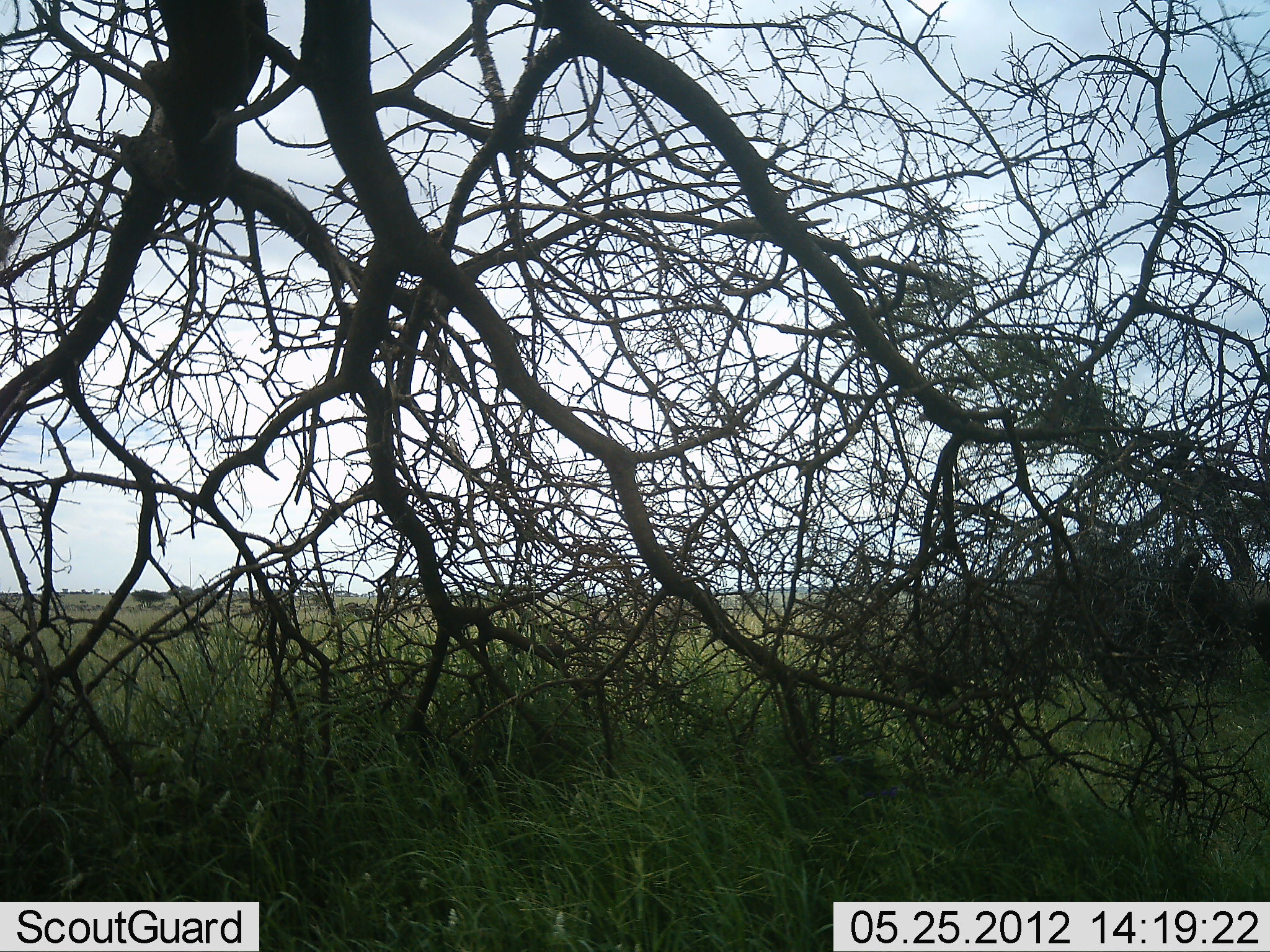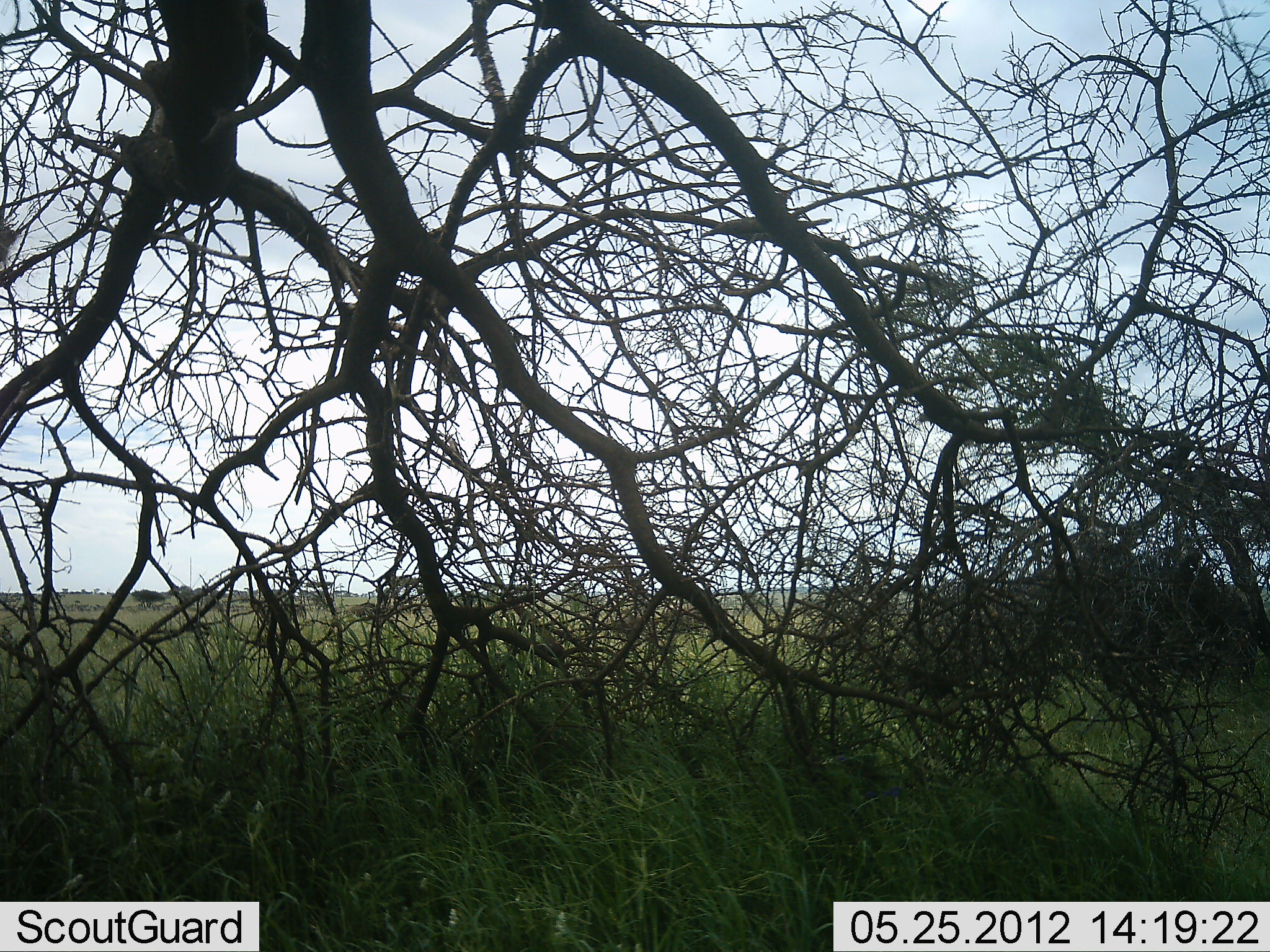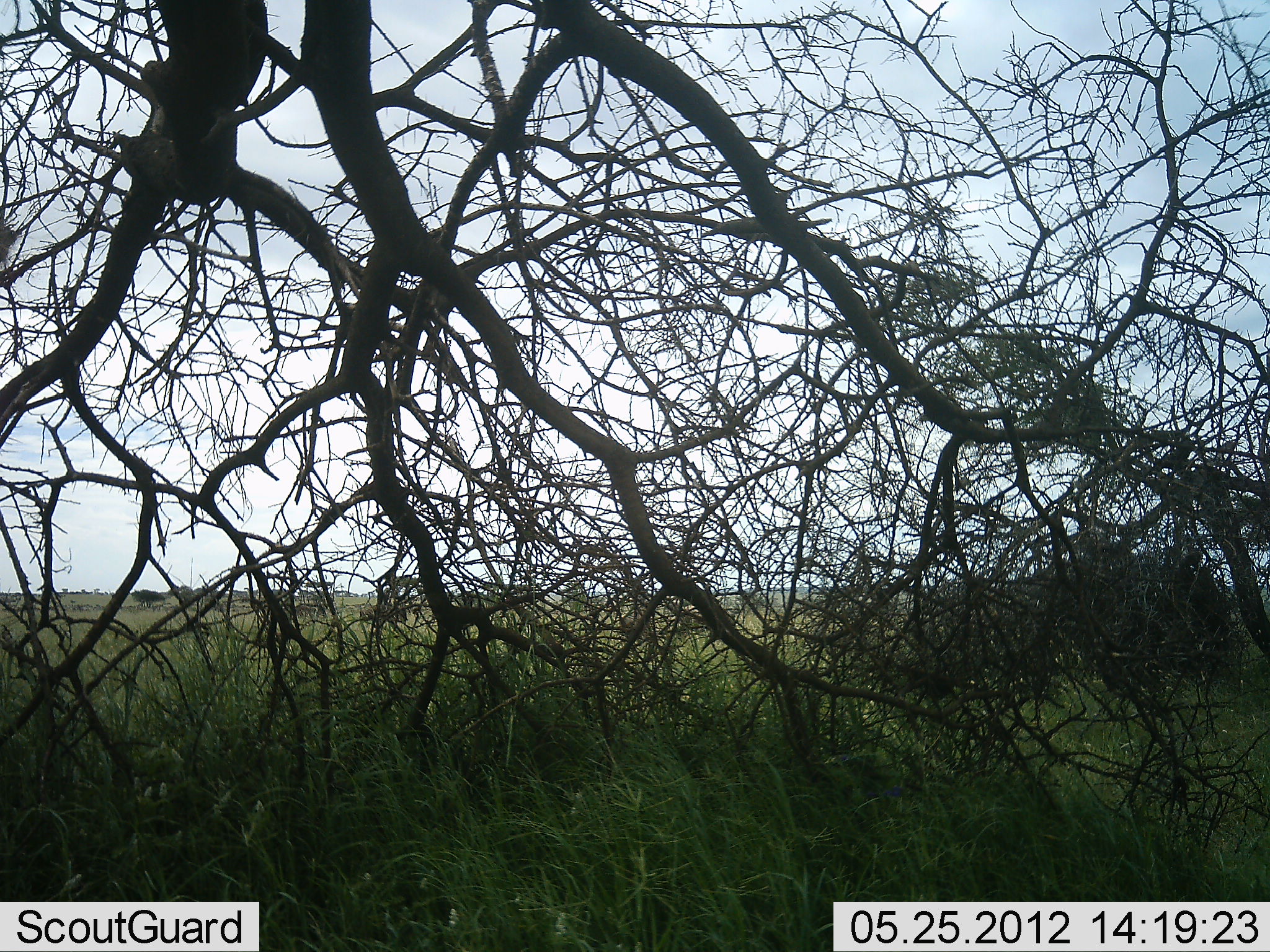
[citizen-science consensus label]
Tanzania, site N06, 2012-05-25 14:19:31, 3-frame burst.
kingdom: Animalia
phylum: Chordata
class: Mammalia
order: Artiodactyla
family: Bovidae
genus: Connochaetes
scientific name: Connochaetes taurinus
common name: blue wildebeest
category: wildebeest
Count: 6.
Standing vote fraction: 0%.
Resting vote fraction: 0%.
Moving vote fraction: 100%.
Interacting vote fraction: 0%.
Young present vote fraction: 0%.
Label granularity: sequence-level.